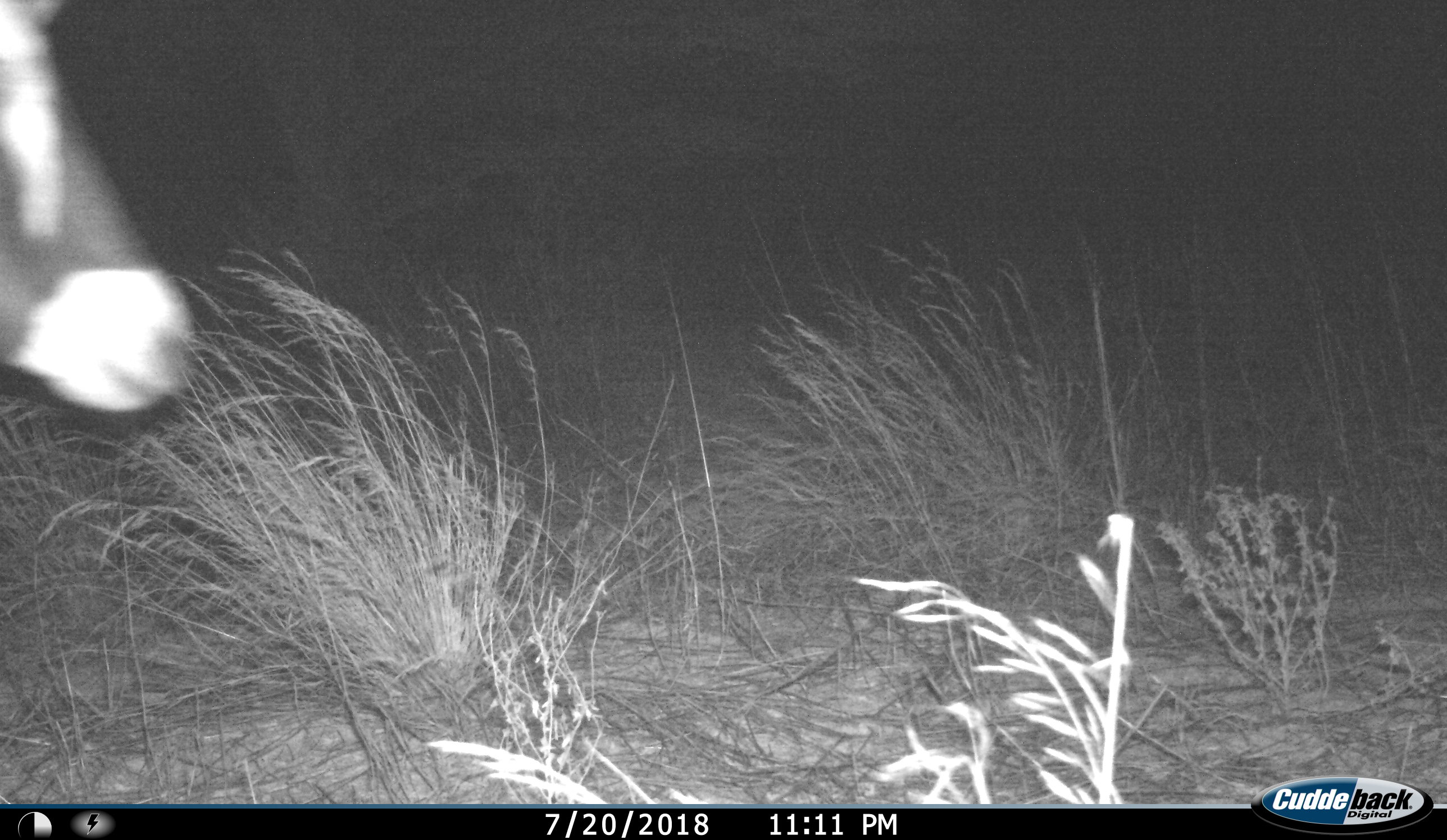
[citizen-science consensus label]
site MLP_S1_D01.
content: unidentified animal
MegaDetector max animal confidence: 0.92